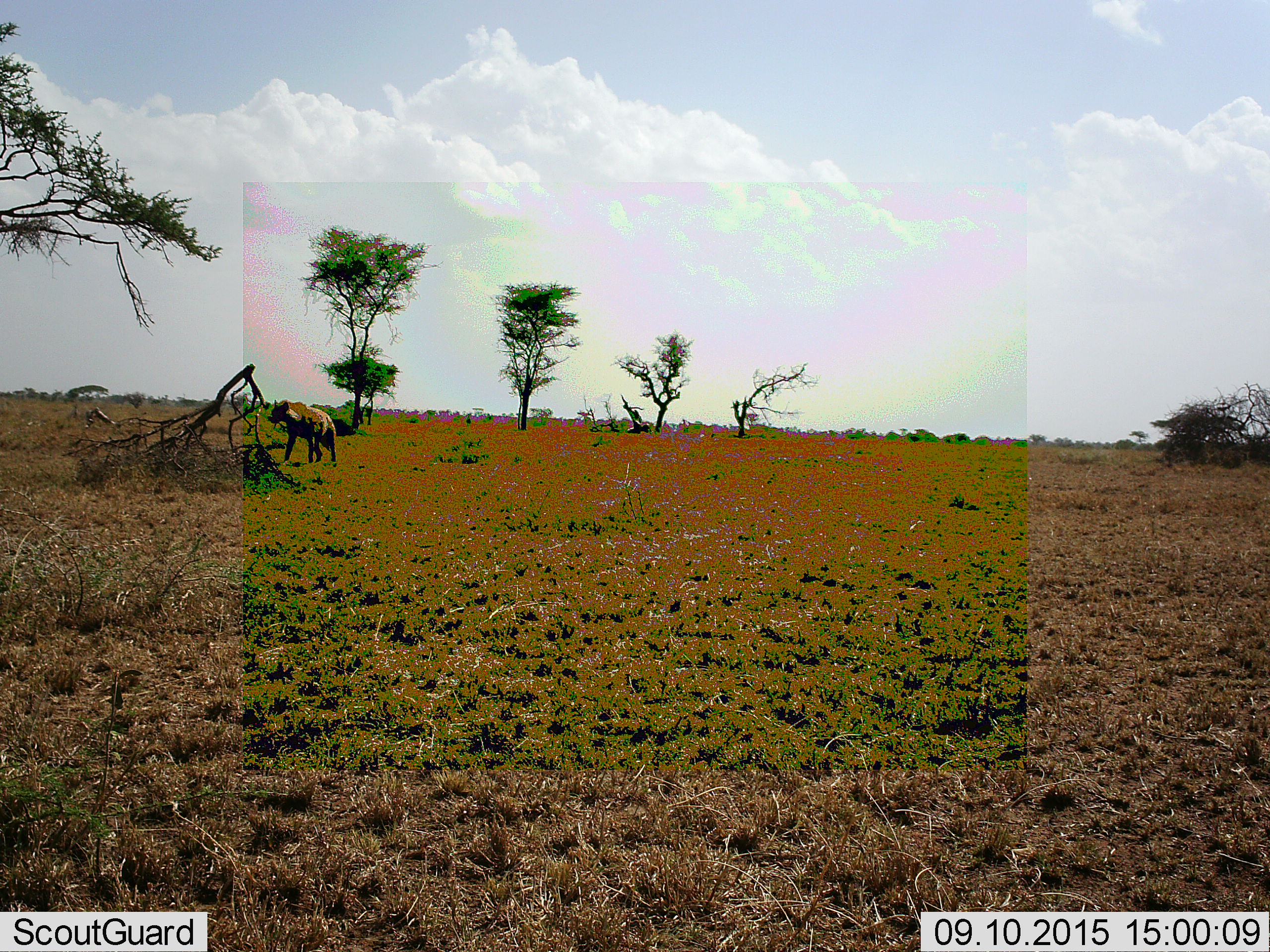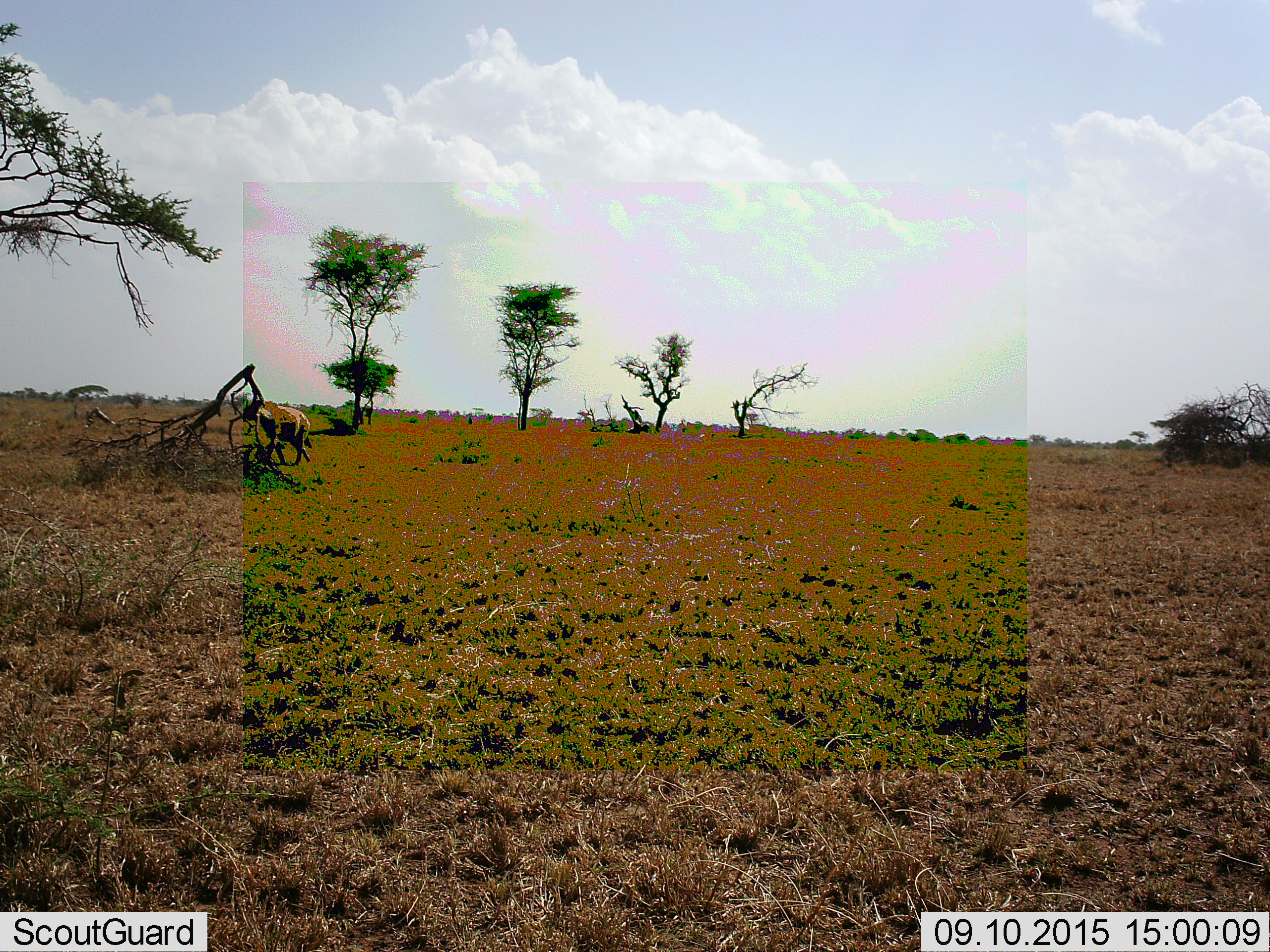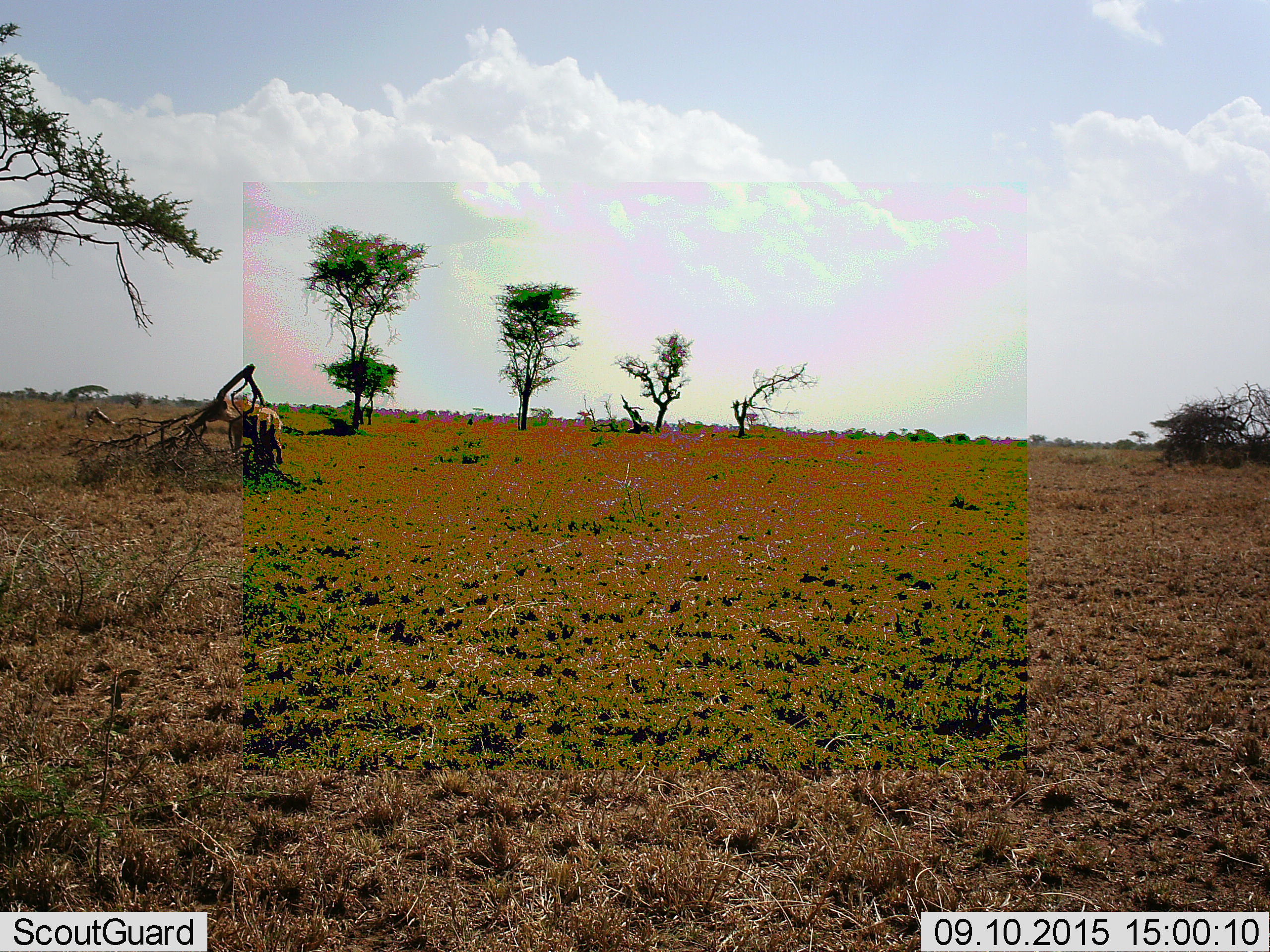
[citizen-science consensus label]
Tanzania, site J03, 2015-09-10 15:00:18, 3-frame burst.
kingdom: Animalia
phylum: Chordata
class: Mammalia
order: Carnivora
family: Hyaenidae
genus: Crocuta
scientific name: Crocuta crocuta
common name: spotted hyena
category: hyenaspotted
Hyenaspotted (spotted hyena) (Crocuta crocuta), count 1. Behavior (volunteer vote fractions): standing 12%, resting 0%, moving 88%, interacting 0%. Young present (vote fraction): 0%. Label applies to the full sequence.